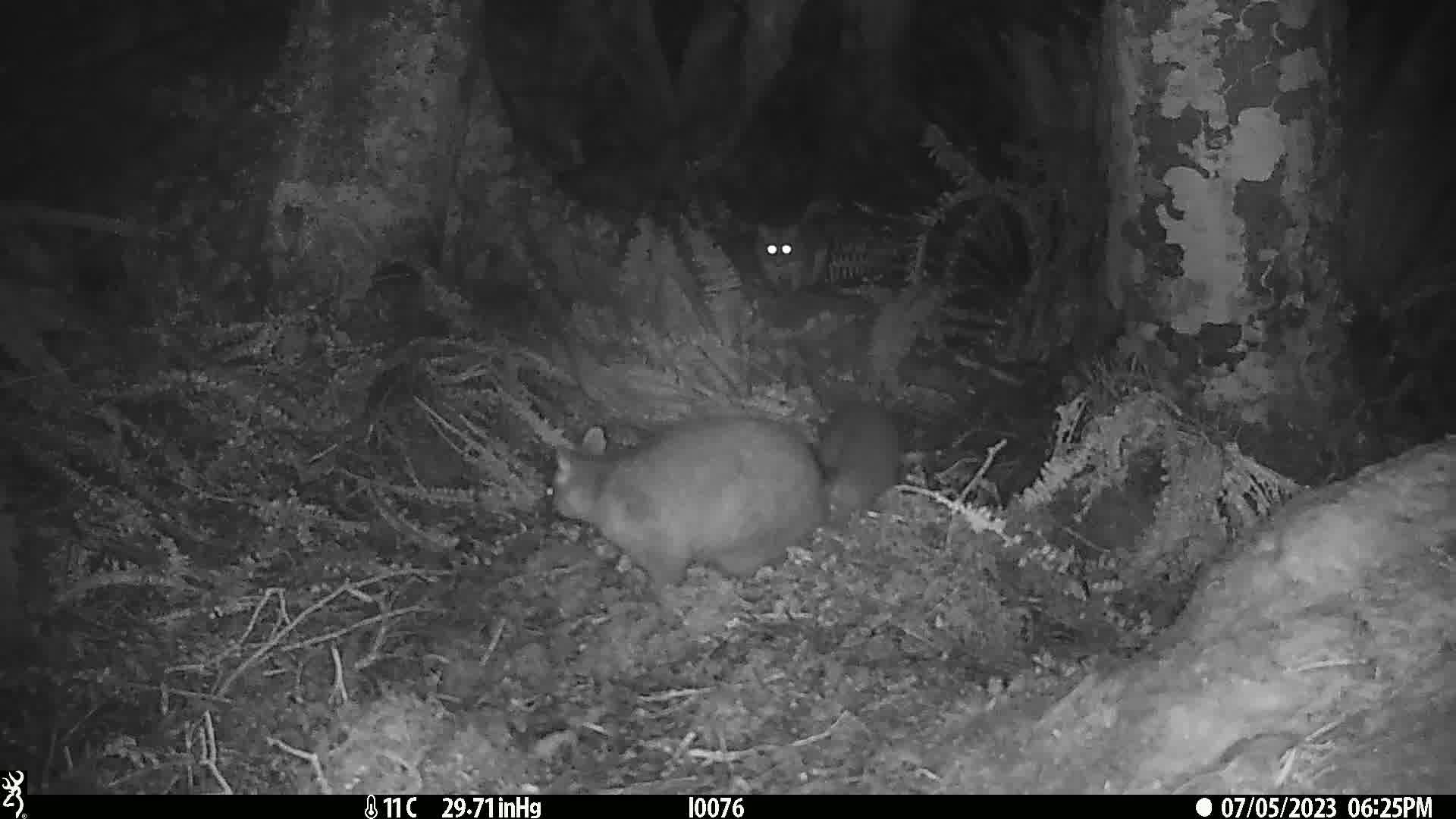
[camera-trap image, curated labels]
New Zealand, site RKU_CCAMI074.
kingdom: Animalia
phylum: Chordata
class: Mammalia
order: Diprotodontia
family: Phalangeridae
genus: Trichosurus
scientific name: Trichosurus vulpecula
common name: common brushtail possum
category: possum